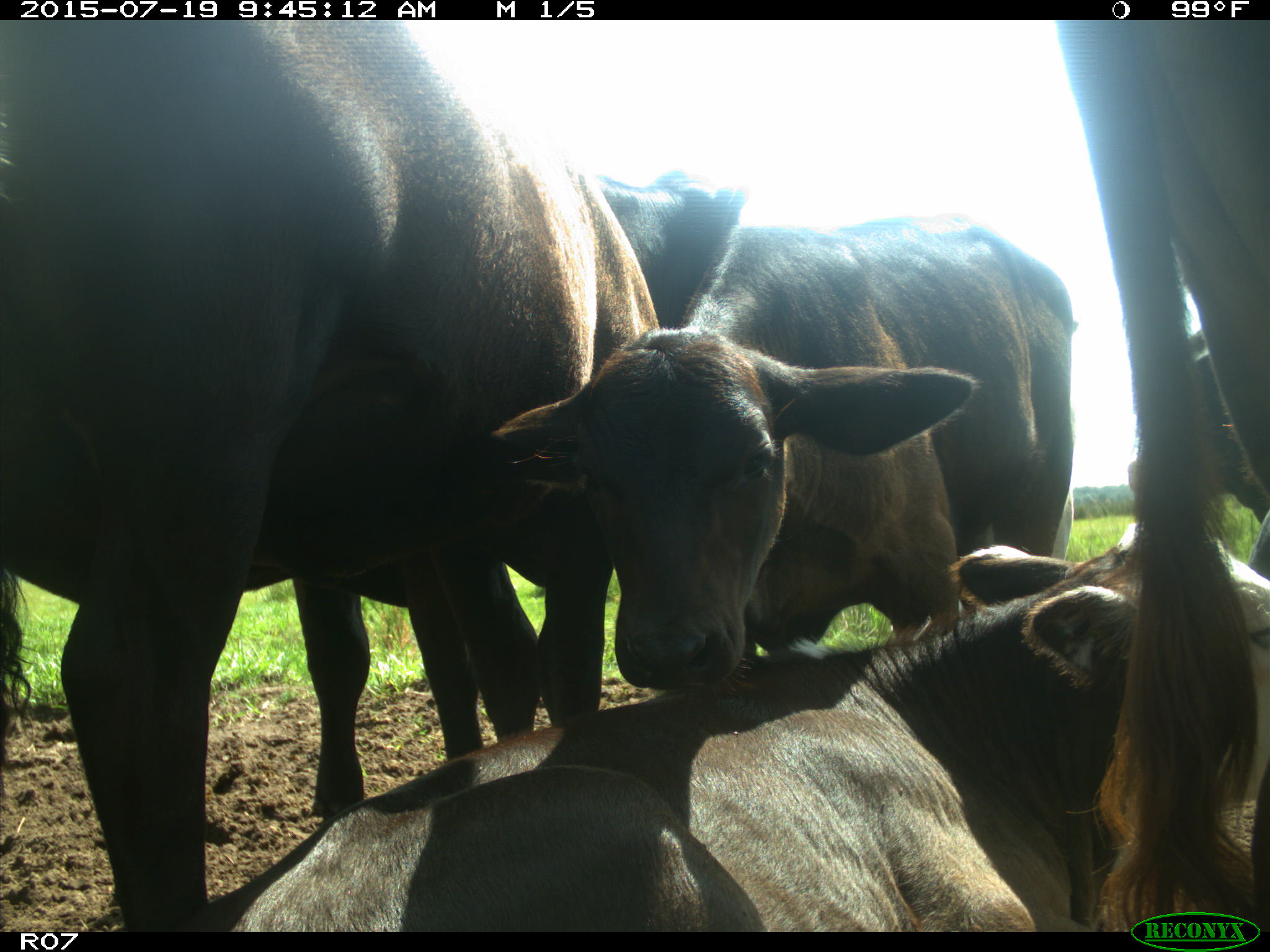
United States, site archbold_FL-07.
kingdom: Animalia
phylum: Chordata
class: Mammalia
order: Artiodactyla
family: Bovidae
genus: Bos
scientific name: Bos taurus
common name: domestic cow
Bos taurus (domestic cow).